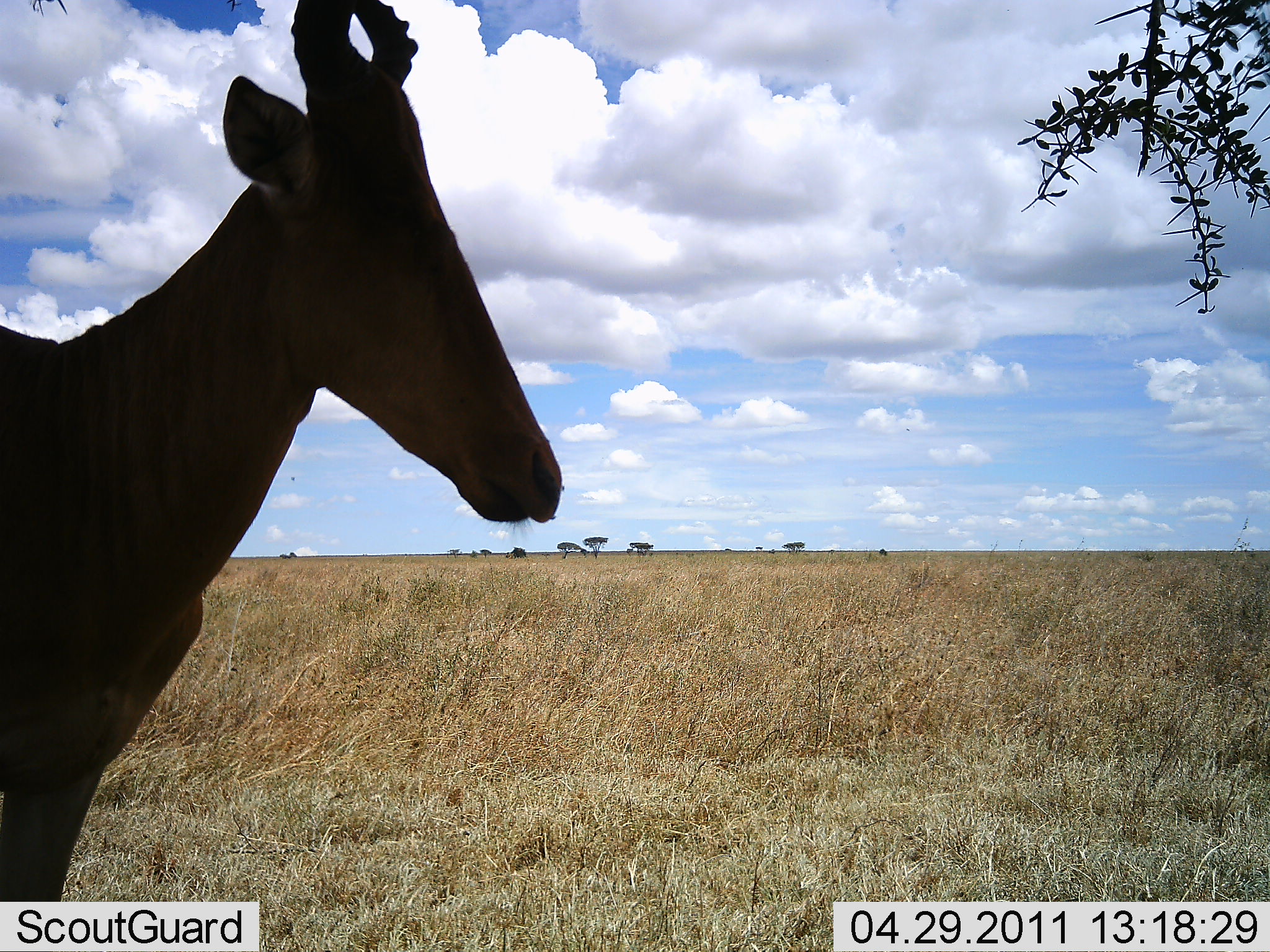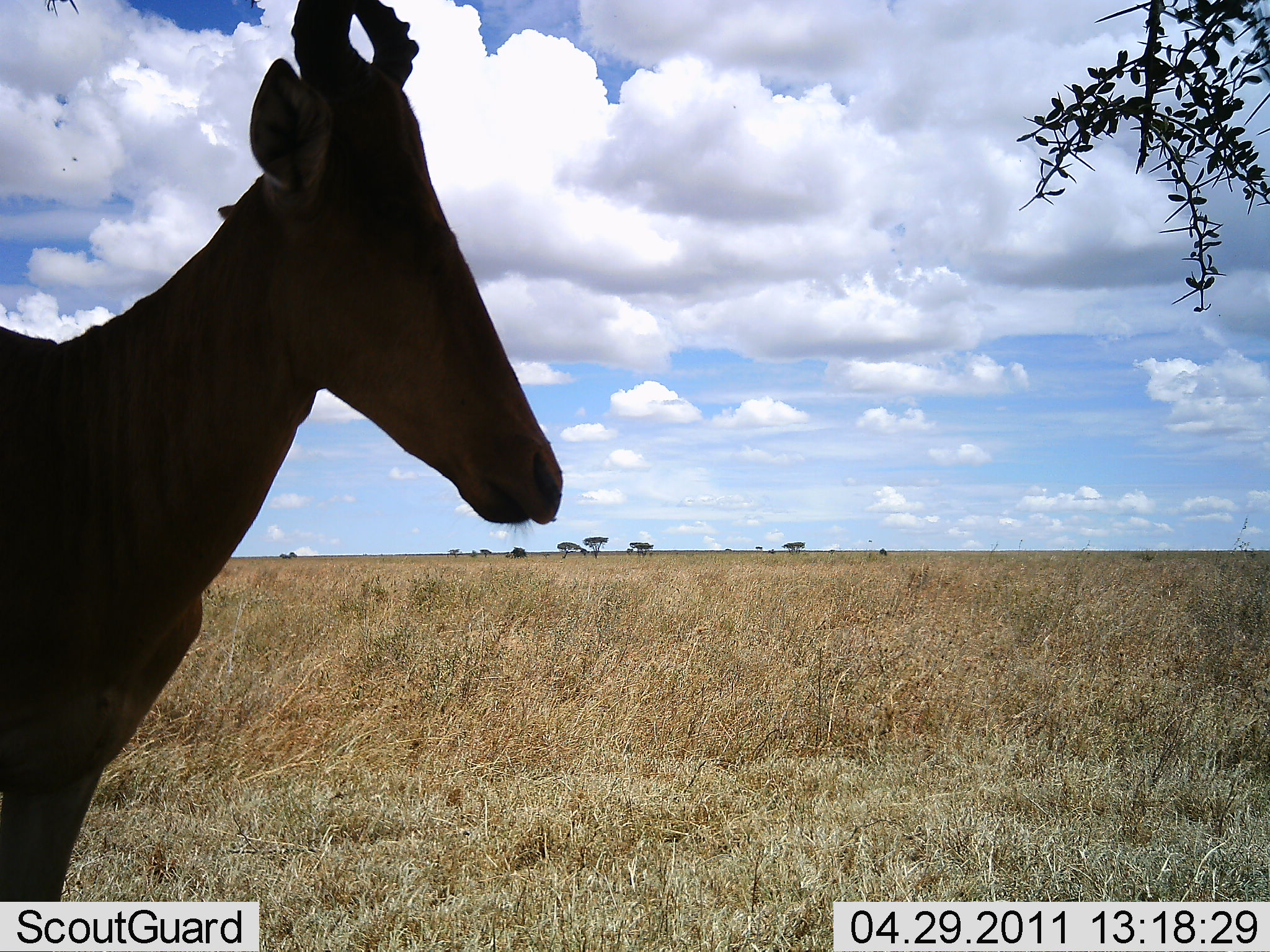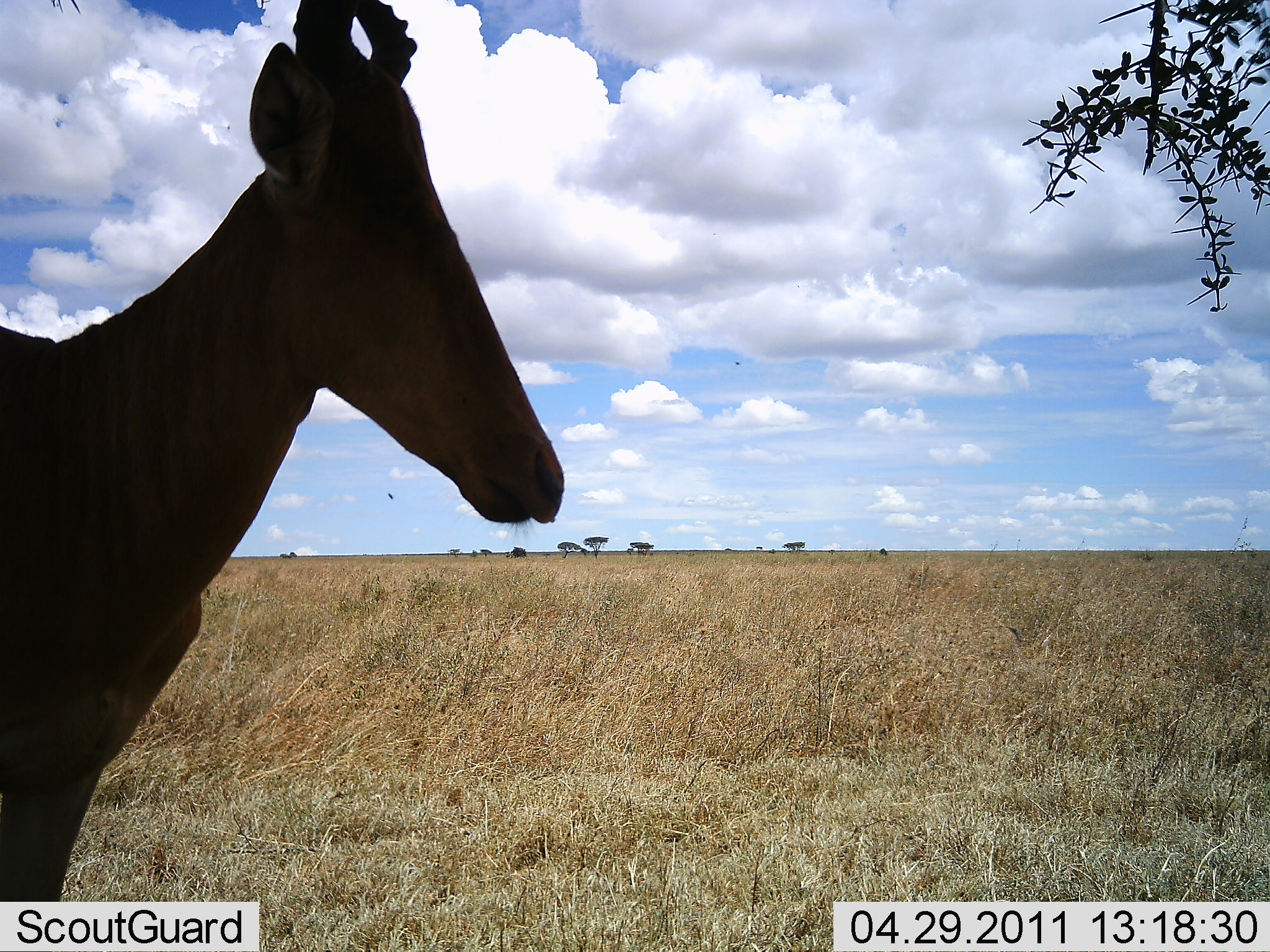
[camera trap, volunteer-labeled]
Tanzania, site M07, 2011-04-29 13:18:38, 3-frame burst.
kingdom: Animalia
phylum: Chordata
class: Mammalia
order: Artiodactyla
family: Bovidae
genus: Alcelaphus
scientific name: Alcelaphus buselaphus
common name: hartebeest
Hartebeest (Alcelaphus buselaphus), count 1. Behavior (volunteer vote fractions): standing 92%, resting 8%, moving 0%, interacting 0%. Young present (vote fraction): 0%. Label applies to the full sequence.